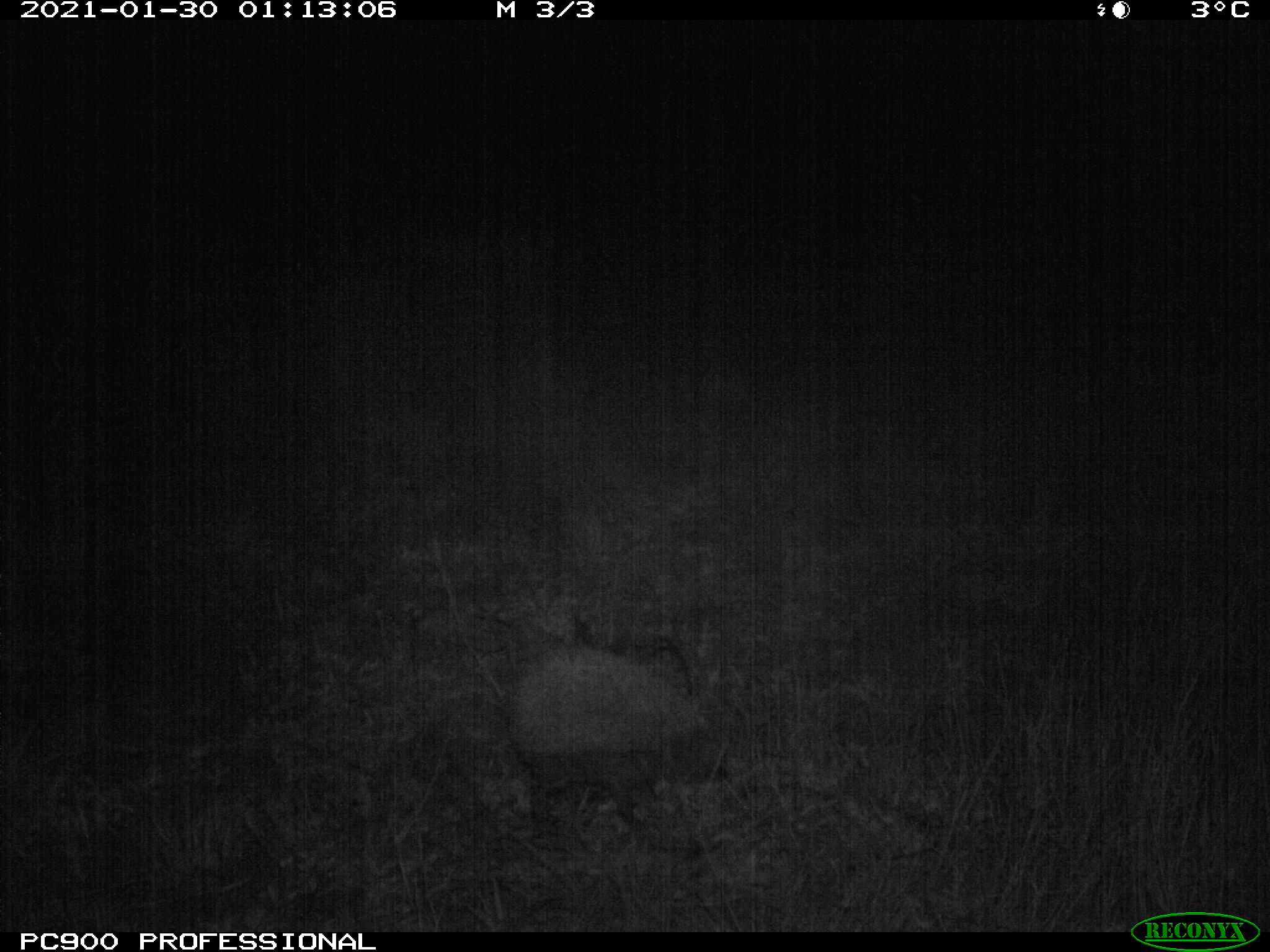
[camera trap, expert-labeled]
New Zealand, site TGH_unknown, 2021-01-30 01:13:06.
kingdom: Animalia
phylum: Chordata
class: Mammalia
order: Eulipotyphla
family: Erinaceidae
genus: Erinaceus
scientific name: Erinaceus europaeus europaeus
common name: european hedgehog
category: hedgehog